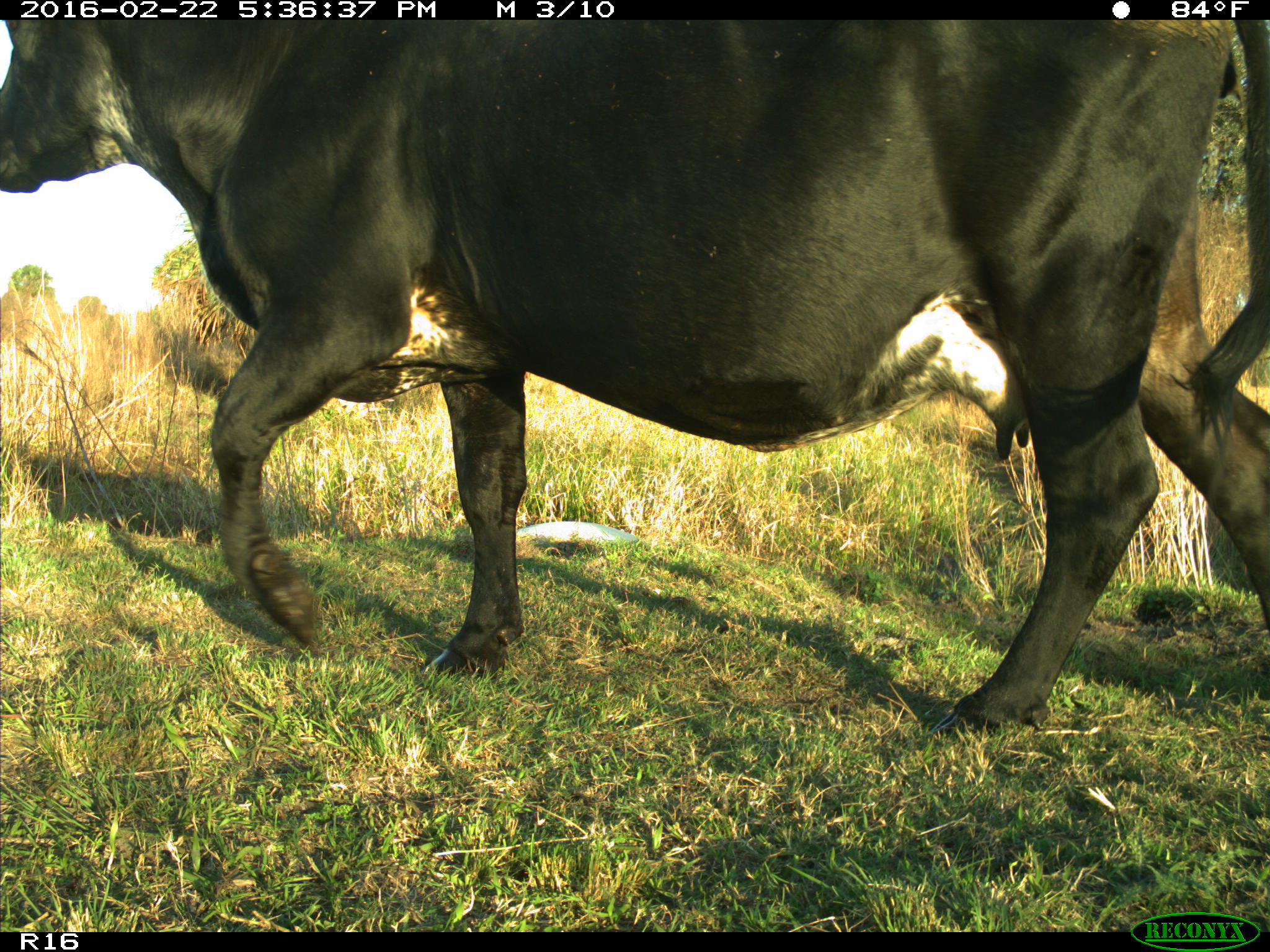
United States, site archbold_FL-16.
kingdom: Animalia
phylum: Chordata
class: Mammalia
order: Artiodactyla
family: Bovidae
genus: Bos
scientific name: Bos taurus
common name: domestic cow